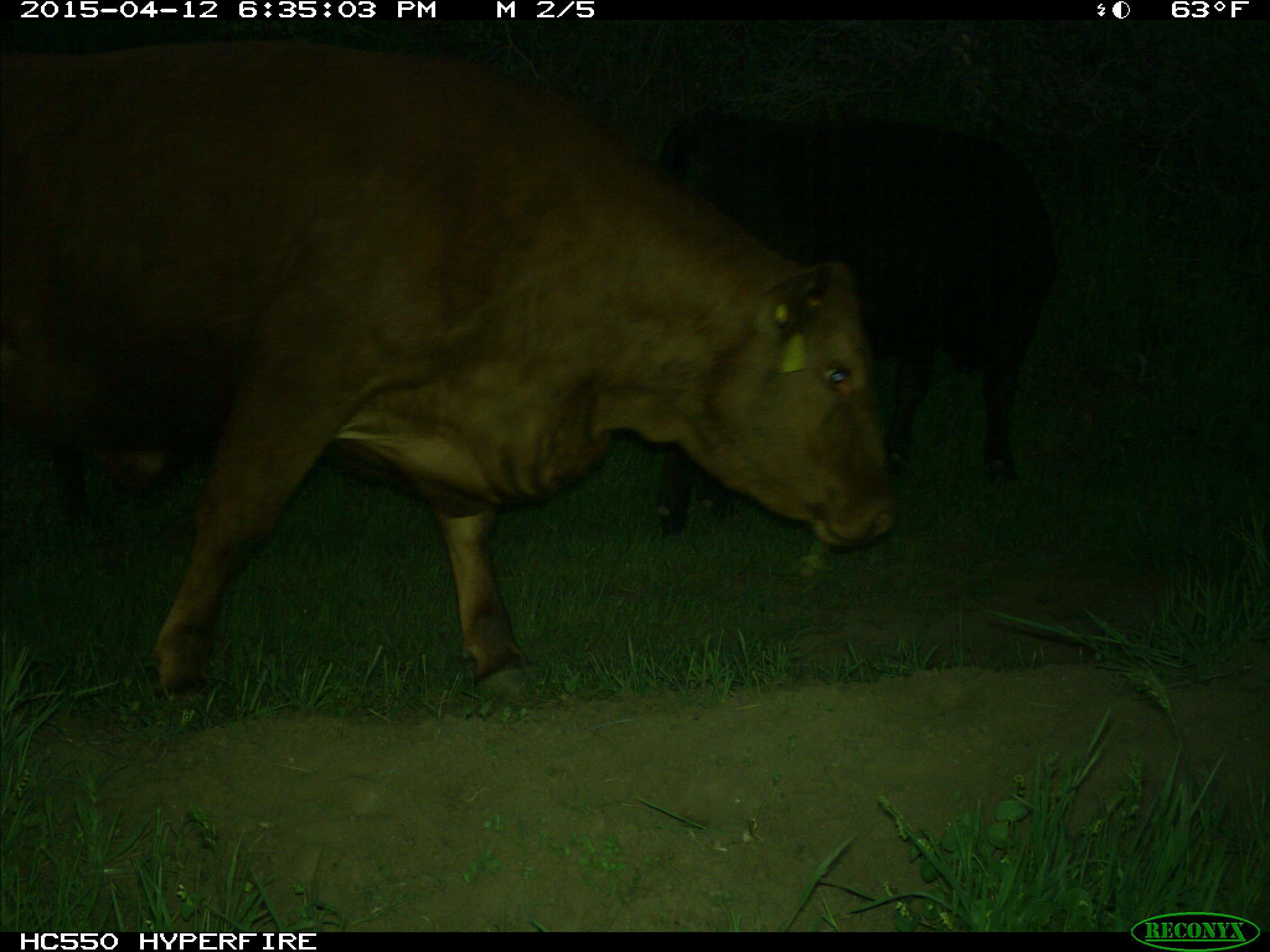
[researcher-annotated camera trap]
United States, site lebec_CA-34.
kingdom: Animalia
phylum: Chordata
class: Mammalia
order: Artiodactyla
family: Bovidae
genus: Bos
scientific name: Bos taurus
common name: domestic cow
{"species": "Bos taurus (domestic cow)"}